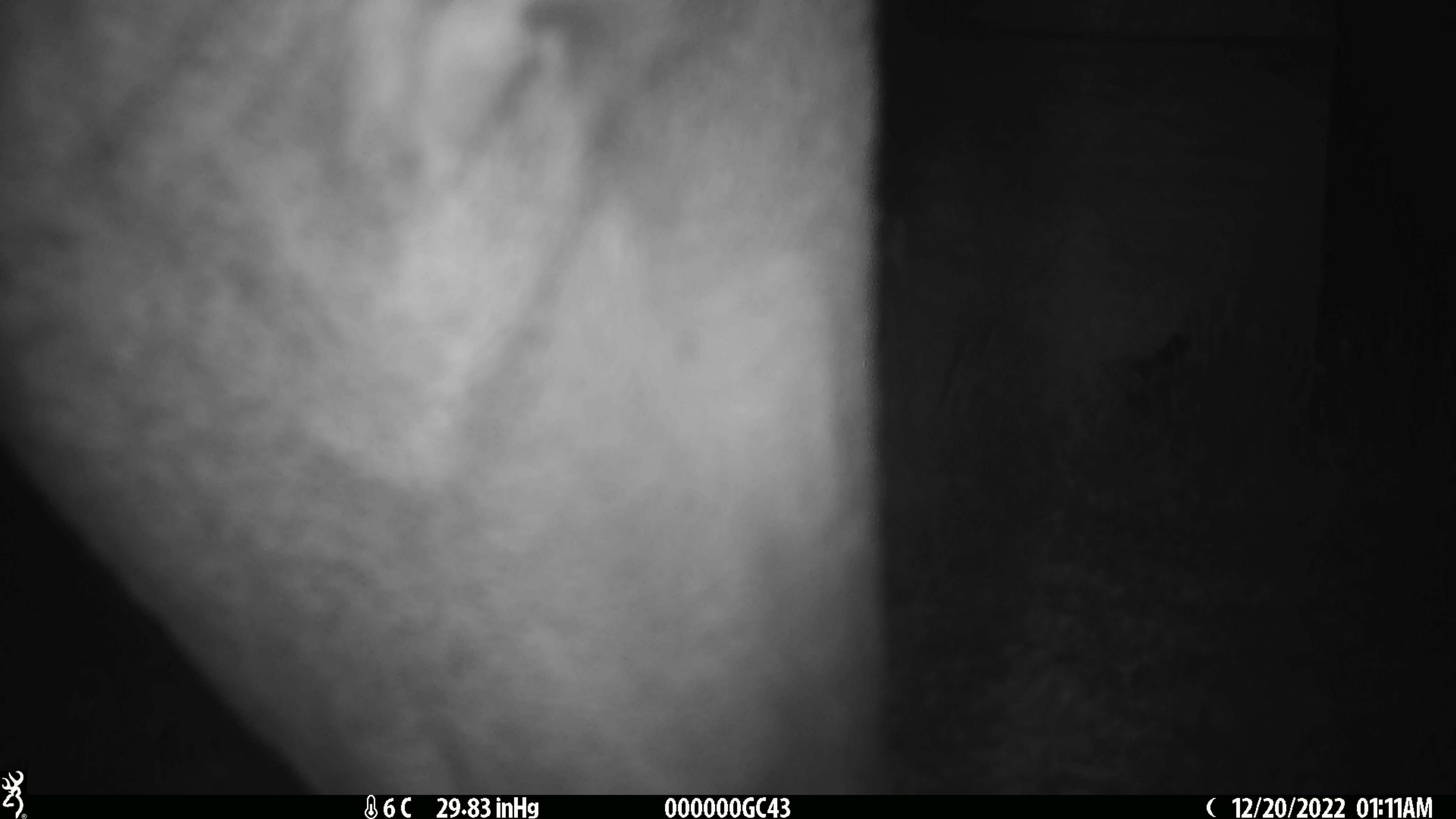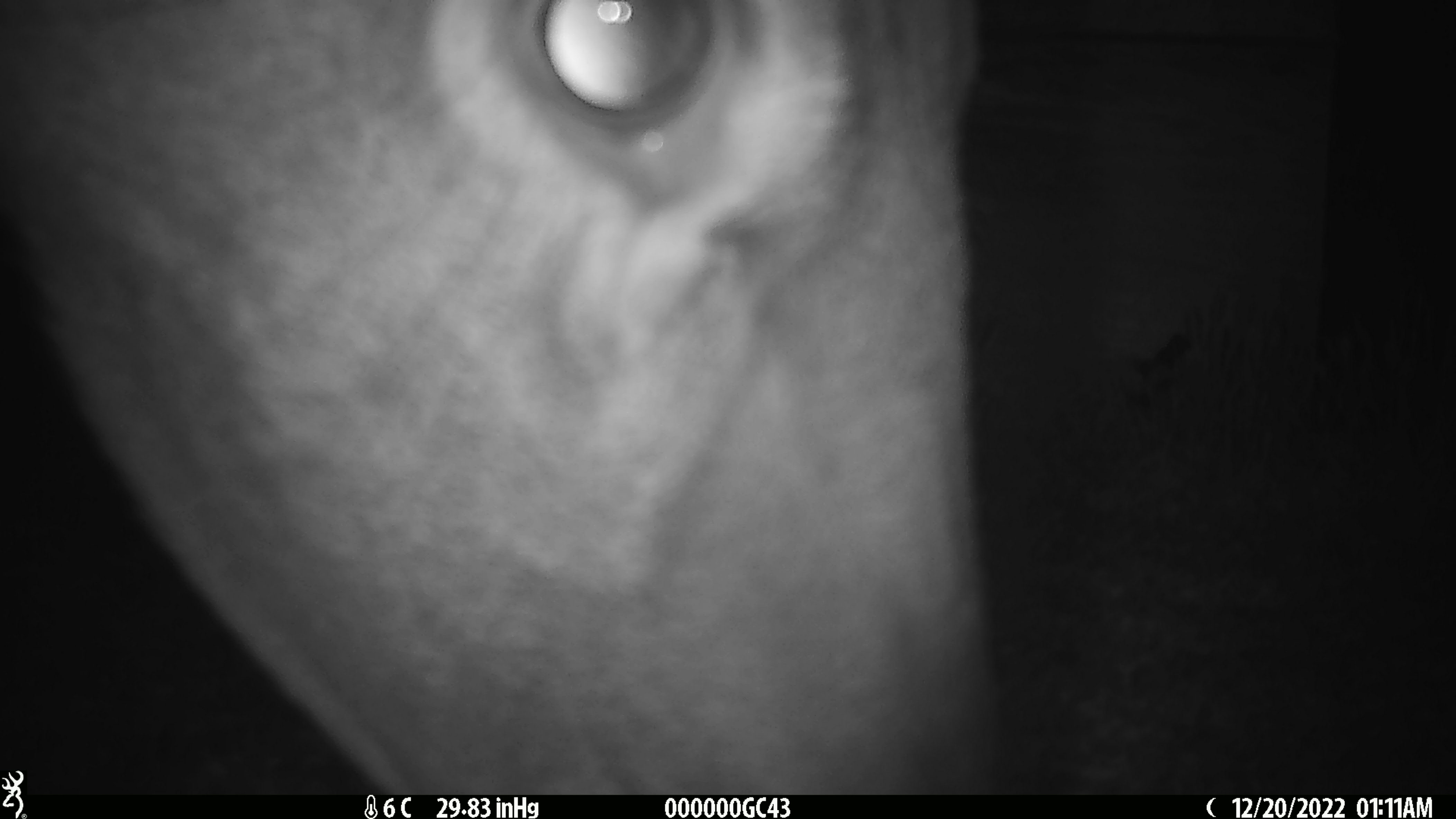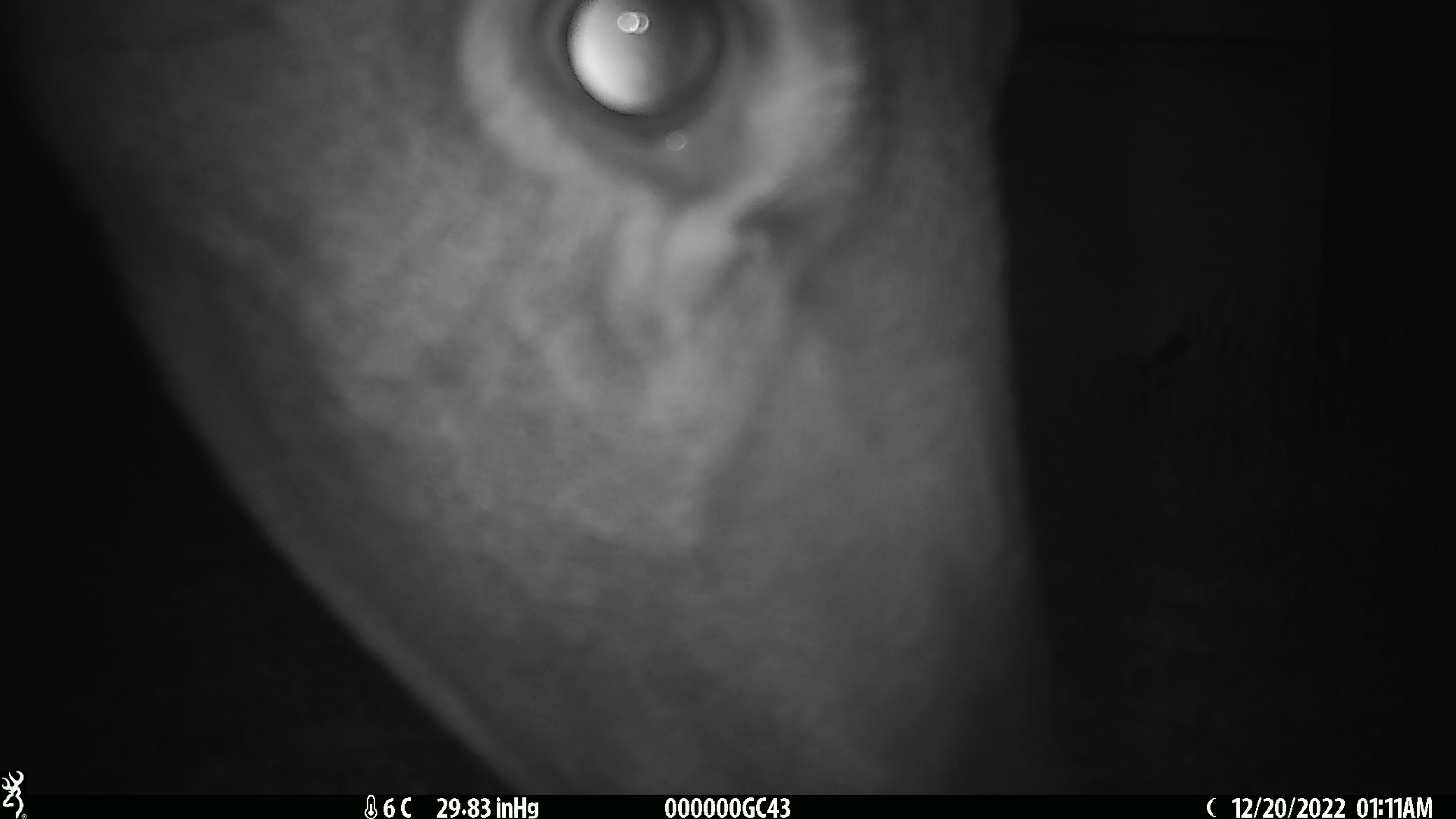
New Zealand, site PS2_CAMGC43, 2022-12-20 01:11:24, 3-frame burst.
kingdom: Animalia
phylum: Chordata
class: Mammalia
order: Artiodactyla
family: Cervidae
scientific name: Cervidae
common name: deer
Deer (Cervidae).